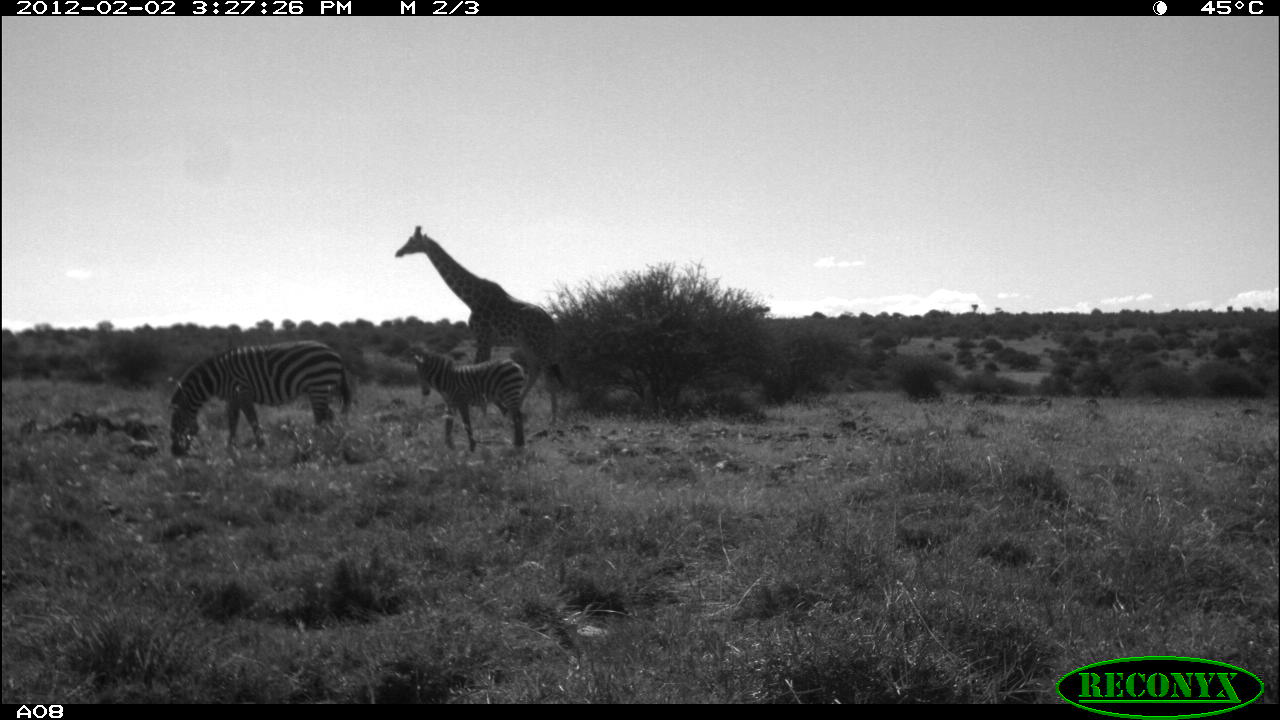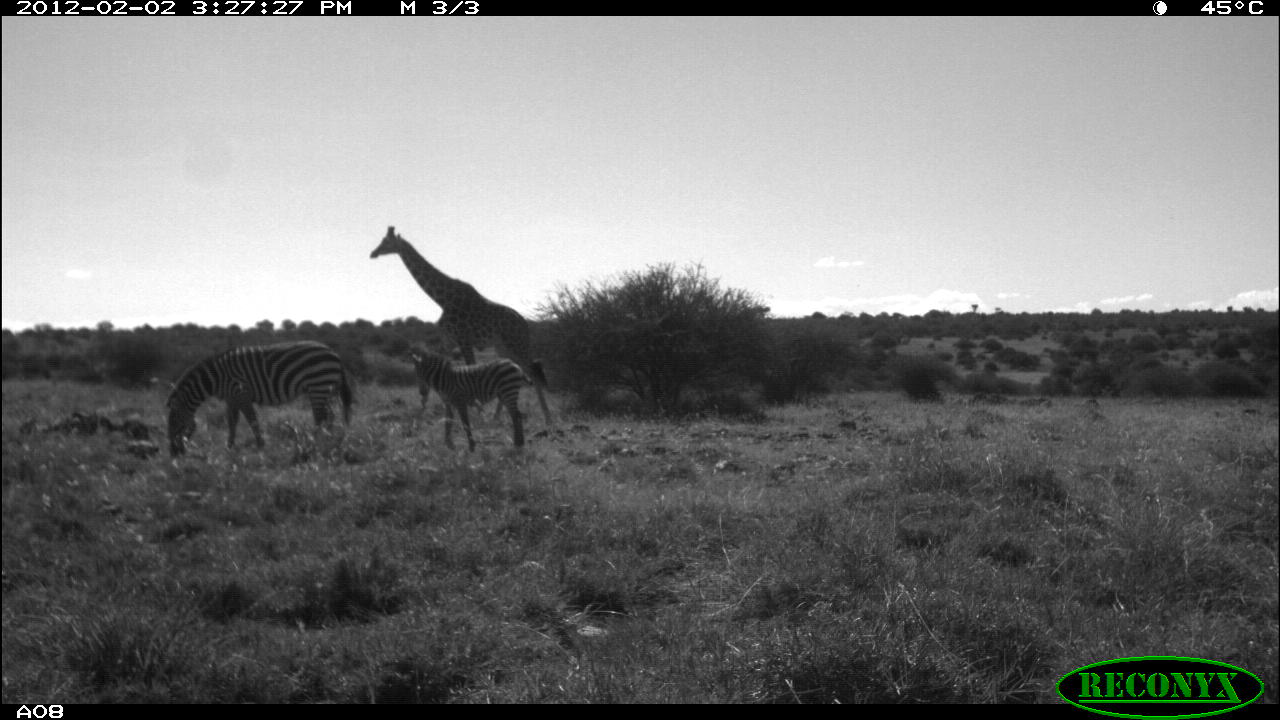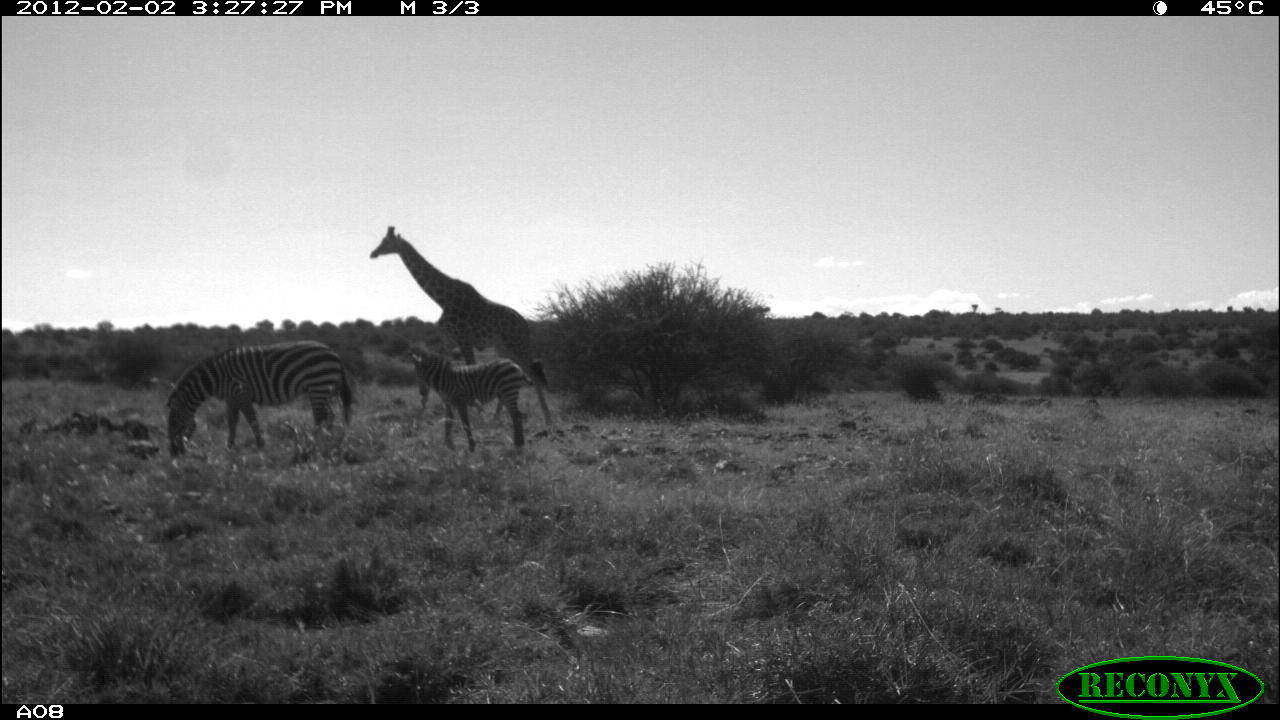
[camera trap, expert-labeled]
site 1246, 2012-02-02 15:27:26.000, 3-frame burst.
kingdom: Animalia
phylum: Chordata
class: Mammalia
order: Artiodactyla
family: Giraffidae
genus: Giraffa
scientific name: Giraffa camelopardalis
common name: giraffe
Giraffa camelopardalis (giraffe), count 1.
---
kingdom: Animalia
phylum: Chordata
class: Mammalia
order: Perissodactyla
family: Equidae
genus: Equus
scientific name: Equus quagga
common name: plains zebra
Equus quagga (plains zebra), count 2.